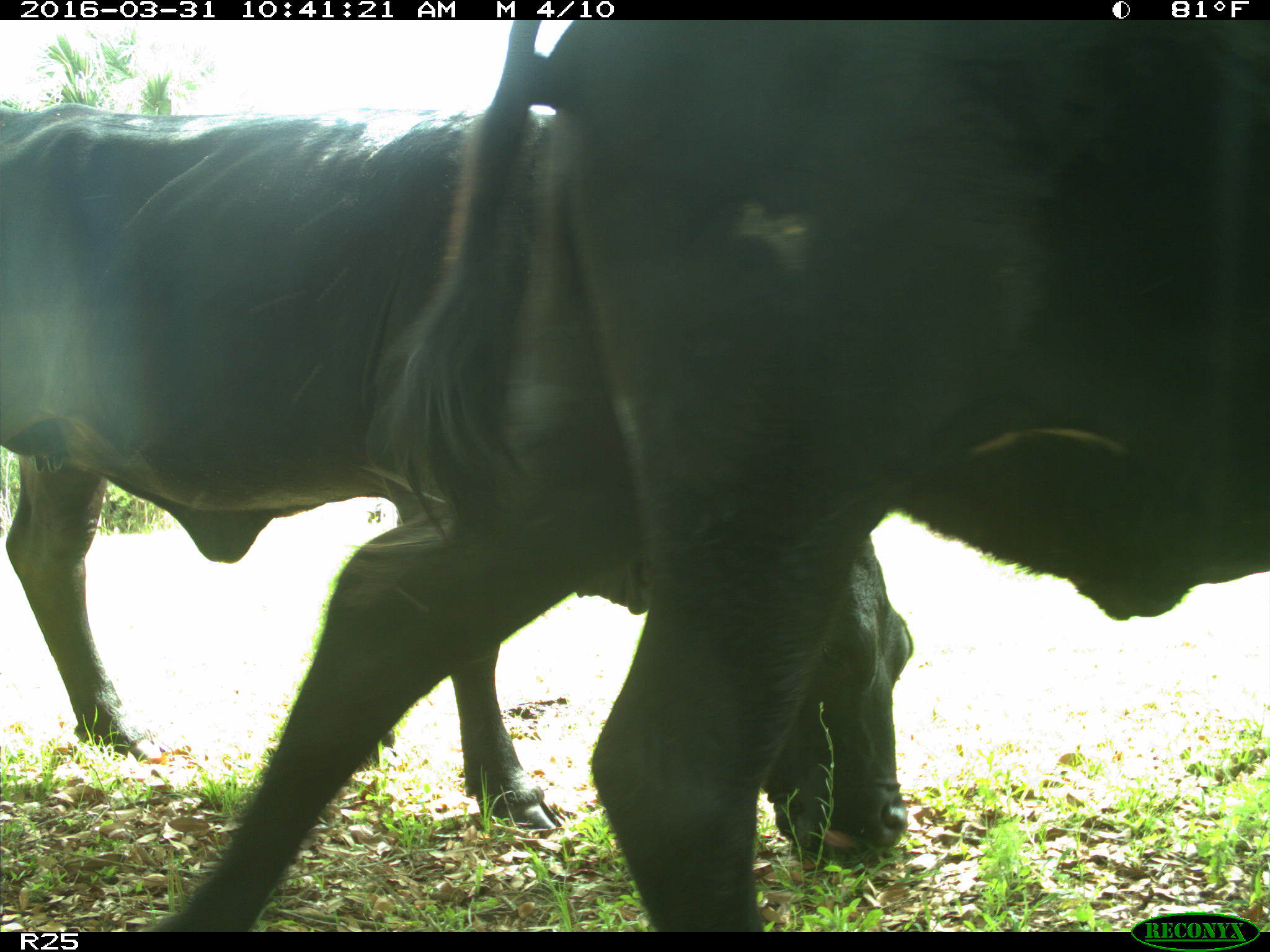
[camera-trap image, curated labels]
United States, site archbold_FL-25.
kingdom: Animalia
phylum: Chordata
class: Mammalia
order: Artiodactyla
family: Bovidae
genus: Bos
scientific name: Bos taurus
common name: domestic cow